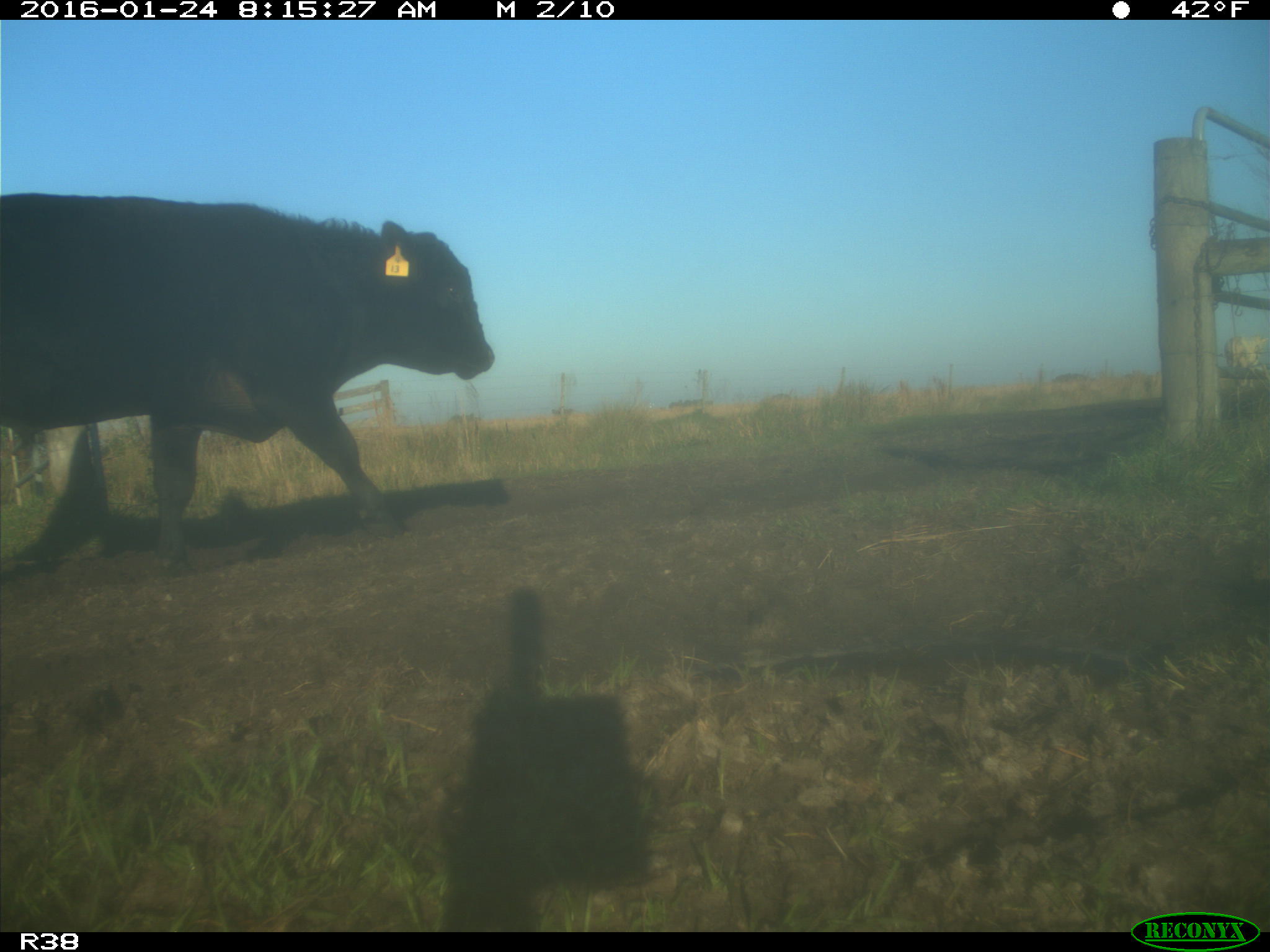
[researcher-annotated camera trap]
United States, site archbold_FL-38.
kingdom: Animalia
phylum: Chordata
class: Mammalia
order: Artiodactyla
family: Bovidae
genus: Bos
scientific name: Bos taurus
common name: domestic cow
Bos taurus (domestic cow).